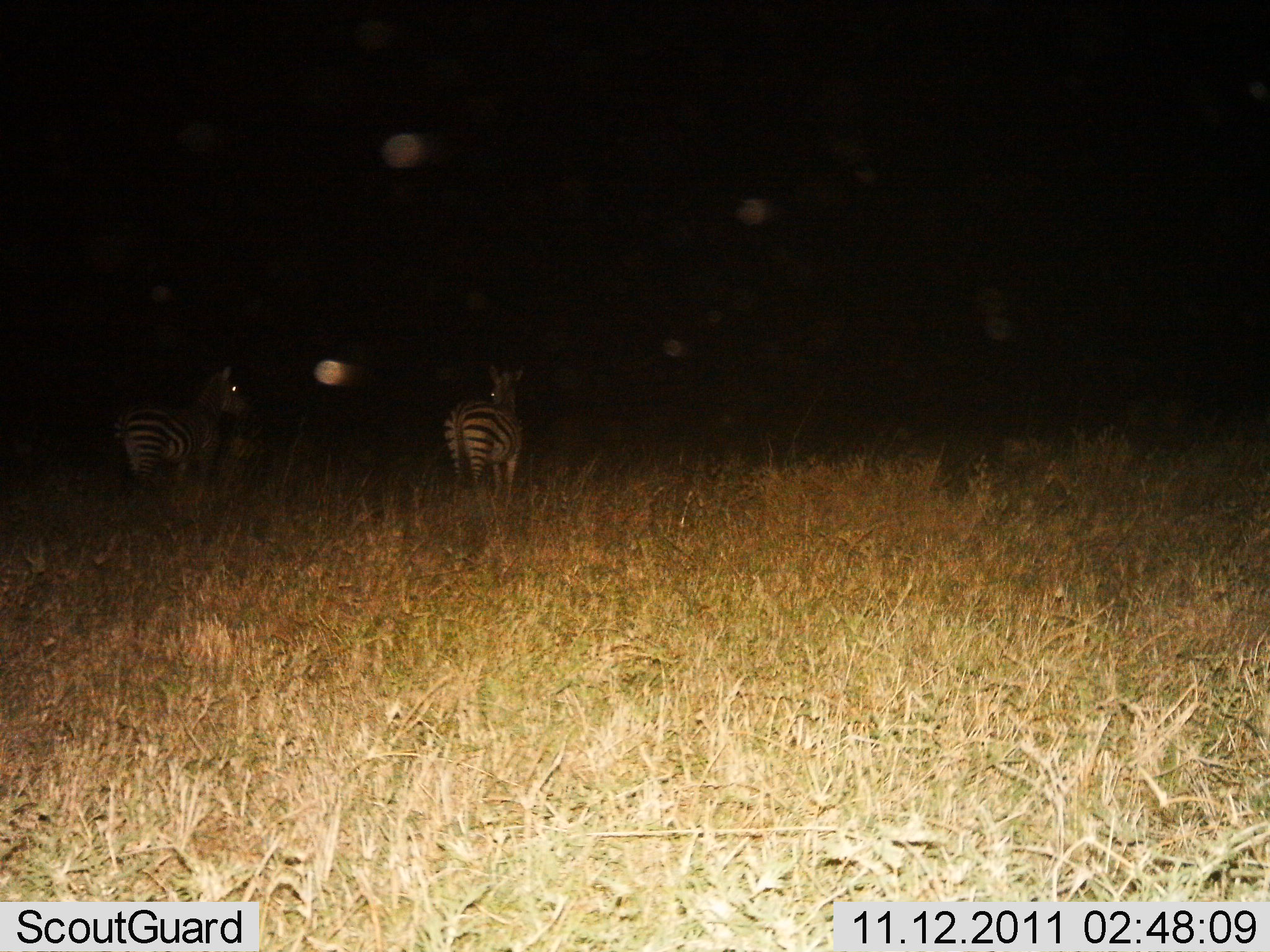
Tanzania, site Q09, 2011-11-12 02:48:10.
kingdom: Animalia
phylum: Chordata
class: Mammalia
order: Perissodactyla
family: Equidae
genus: Equus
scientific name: Equus quagga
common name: plains zebra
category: zebra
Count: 2.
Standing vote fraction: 100%.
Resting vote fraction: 0%.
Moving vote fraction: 0%.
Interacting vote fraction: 0%.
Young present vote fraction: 0%.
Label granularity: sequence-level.